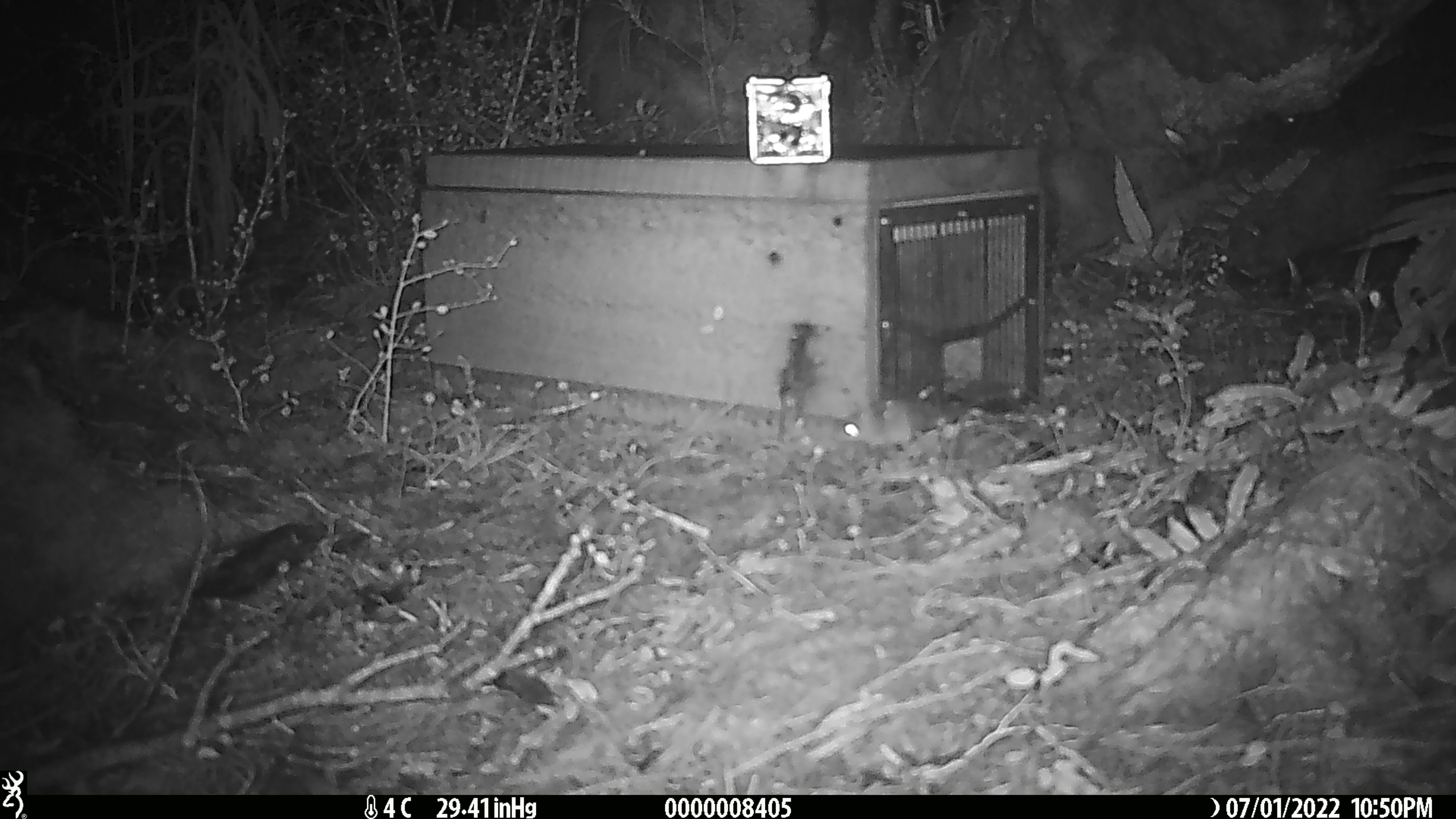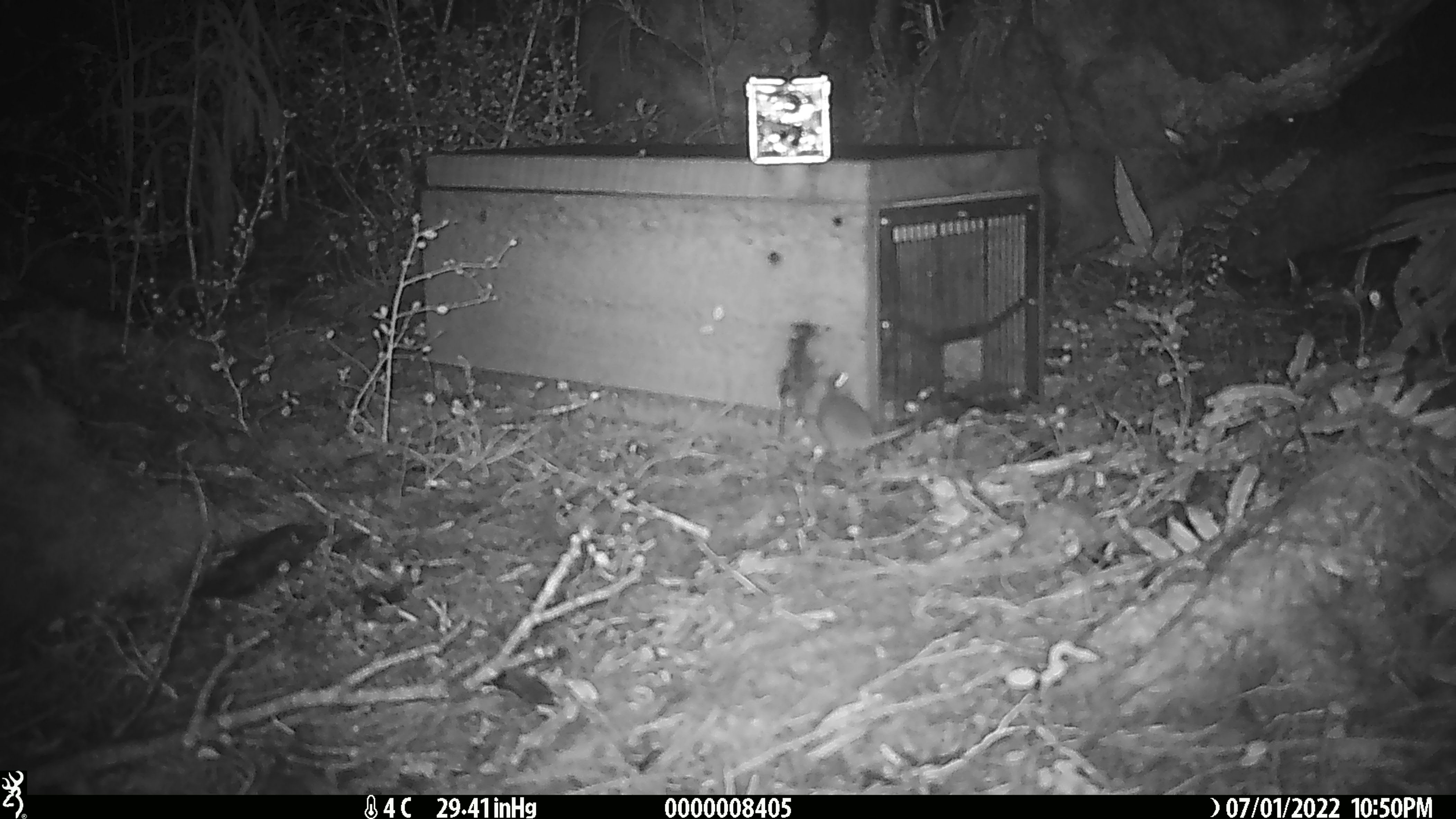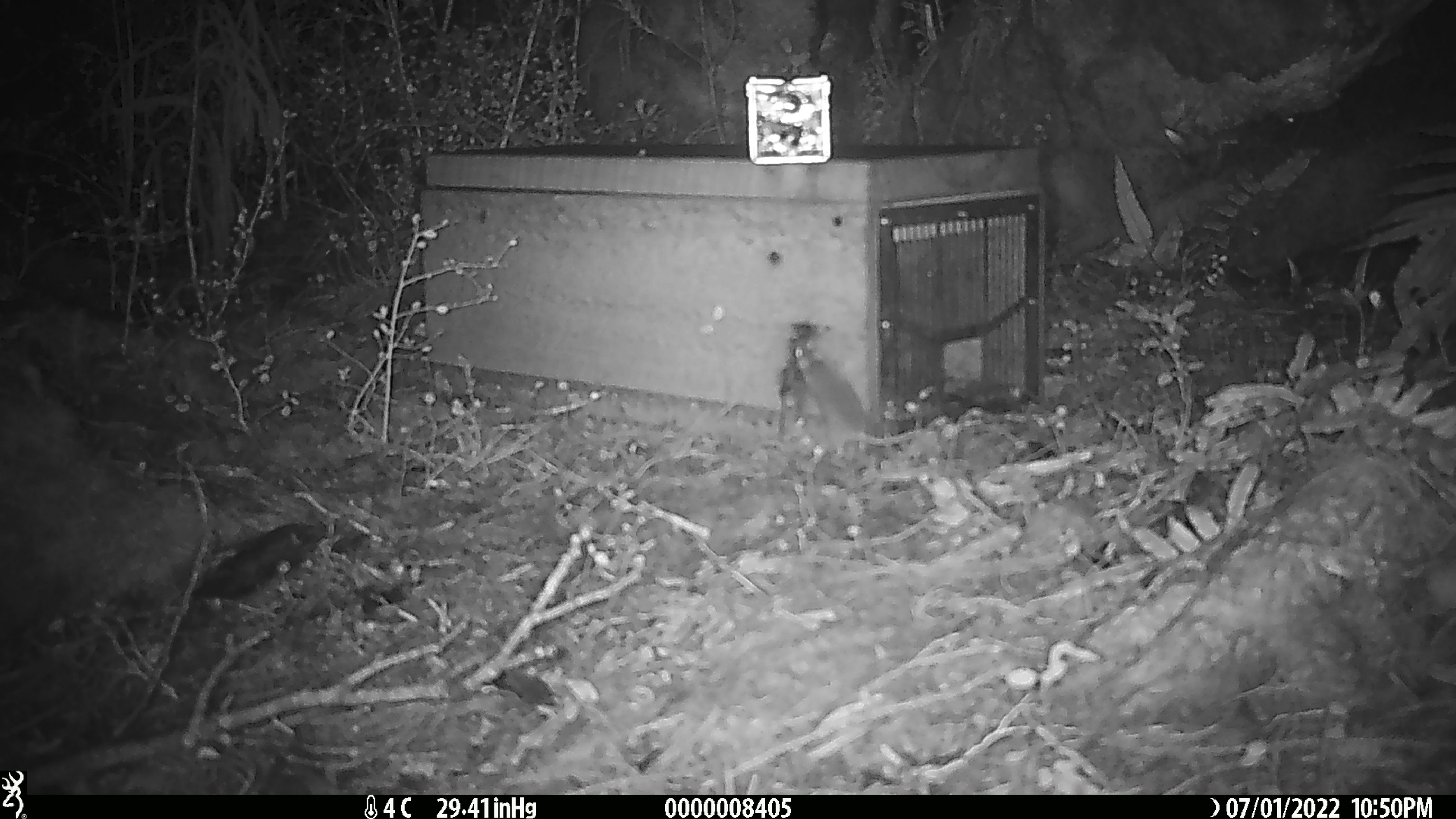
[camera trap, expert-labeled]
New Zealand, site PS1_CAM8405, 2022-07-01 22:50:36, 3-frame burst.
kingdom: Animalia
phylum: Chordata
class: Mammalia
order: Rodentia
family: Muridae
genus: Mus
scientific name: Mus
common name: mouse